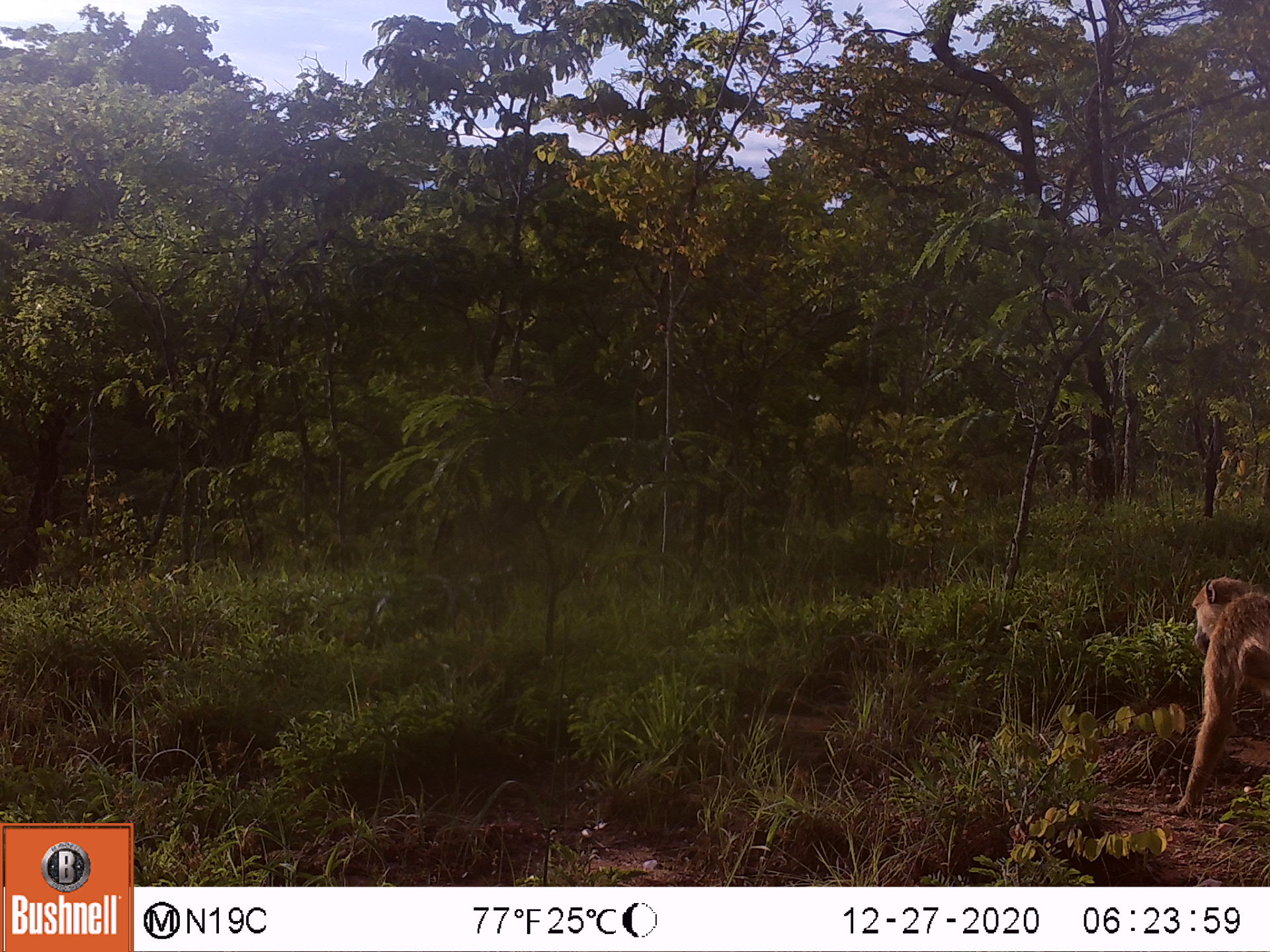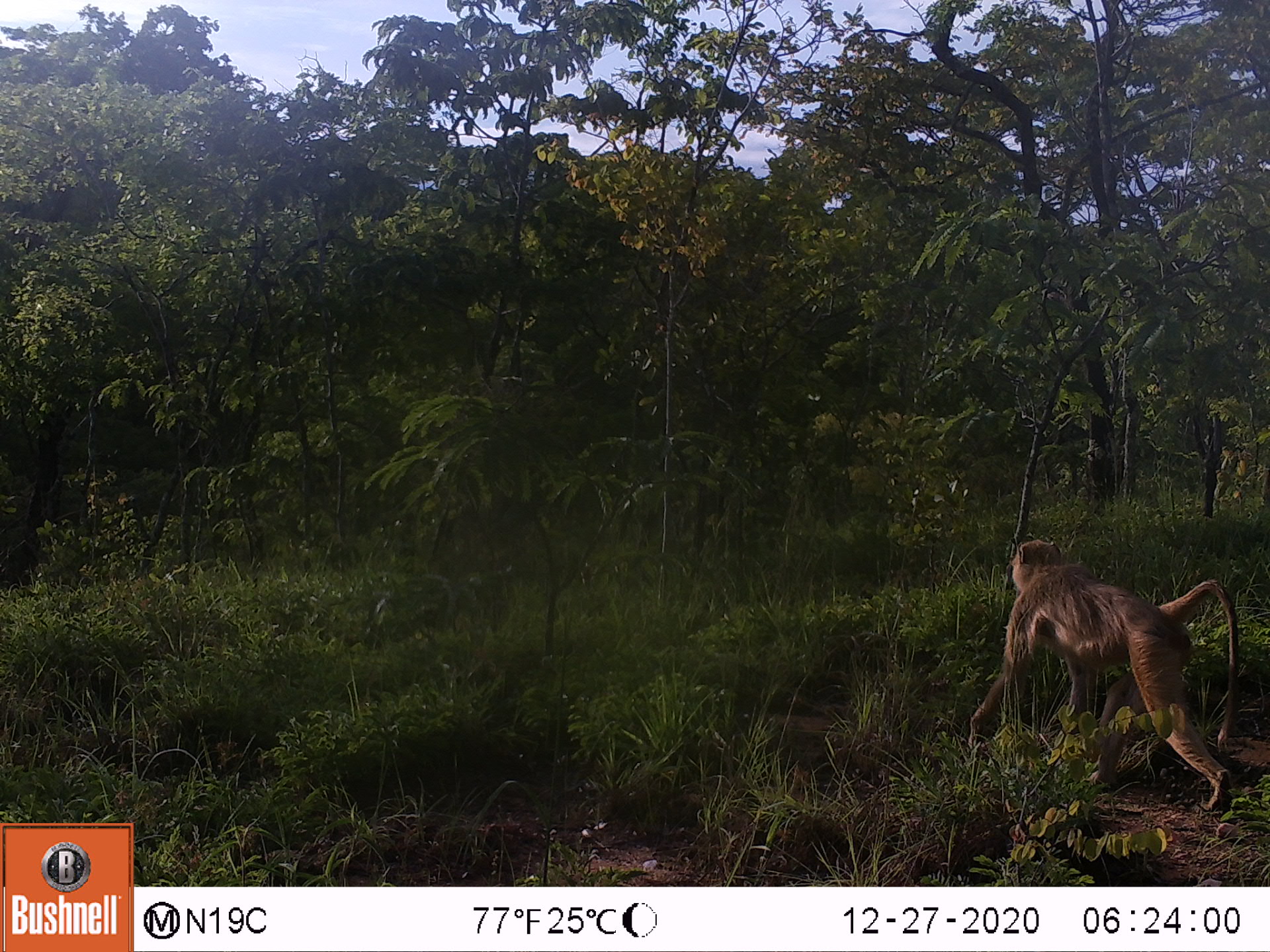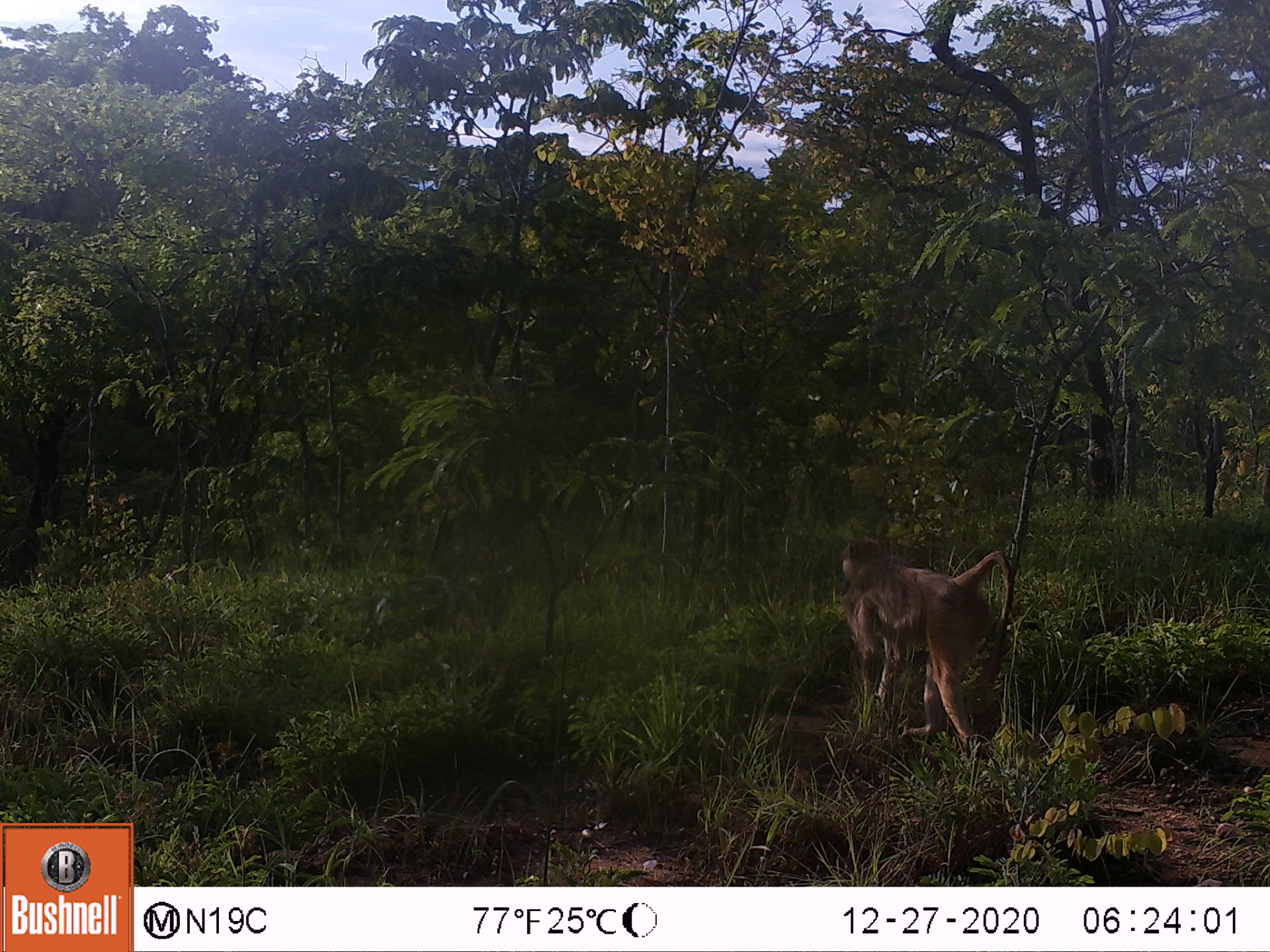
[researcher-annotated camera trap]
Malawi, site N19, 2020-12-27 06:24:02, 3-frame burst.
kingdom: Animalia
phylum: Chordata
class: Mammalia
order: Primates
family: Cercopithecidae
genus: Papio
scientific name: Papio cynocephalus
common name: yellow baboon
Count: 1.